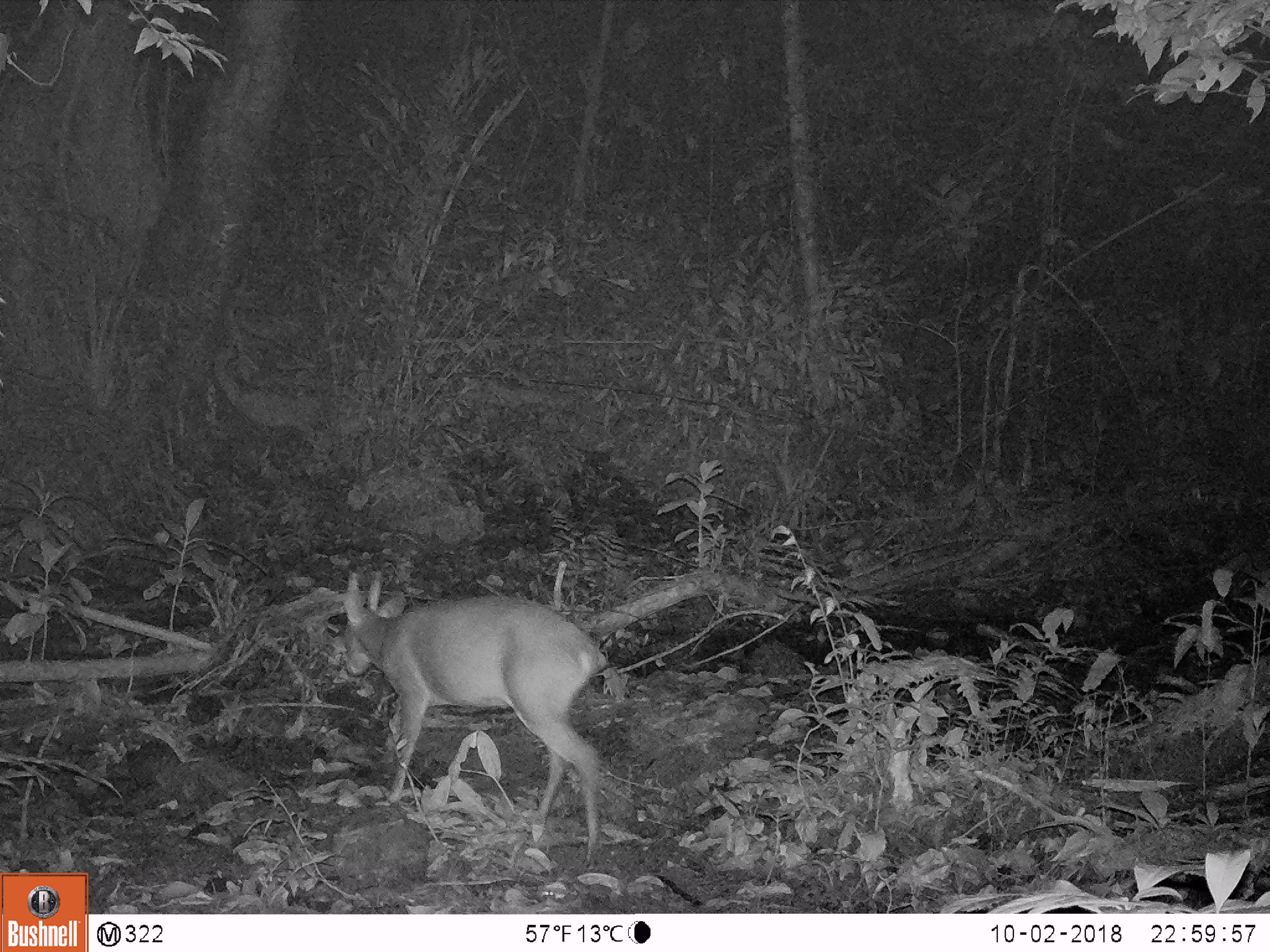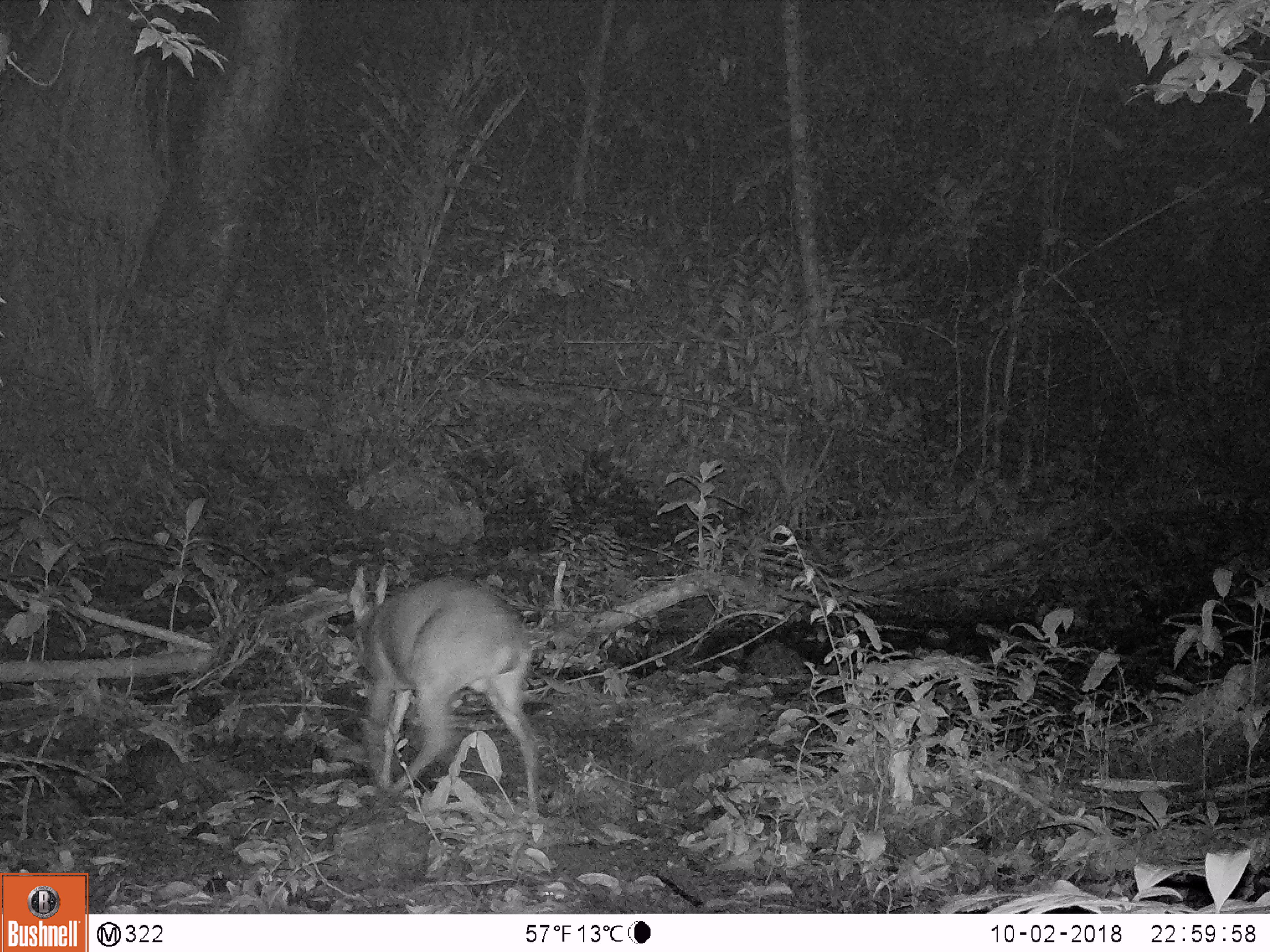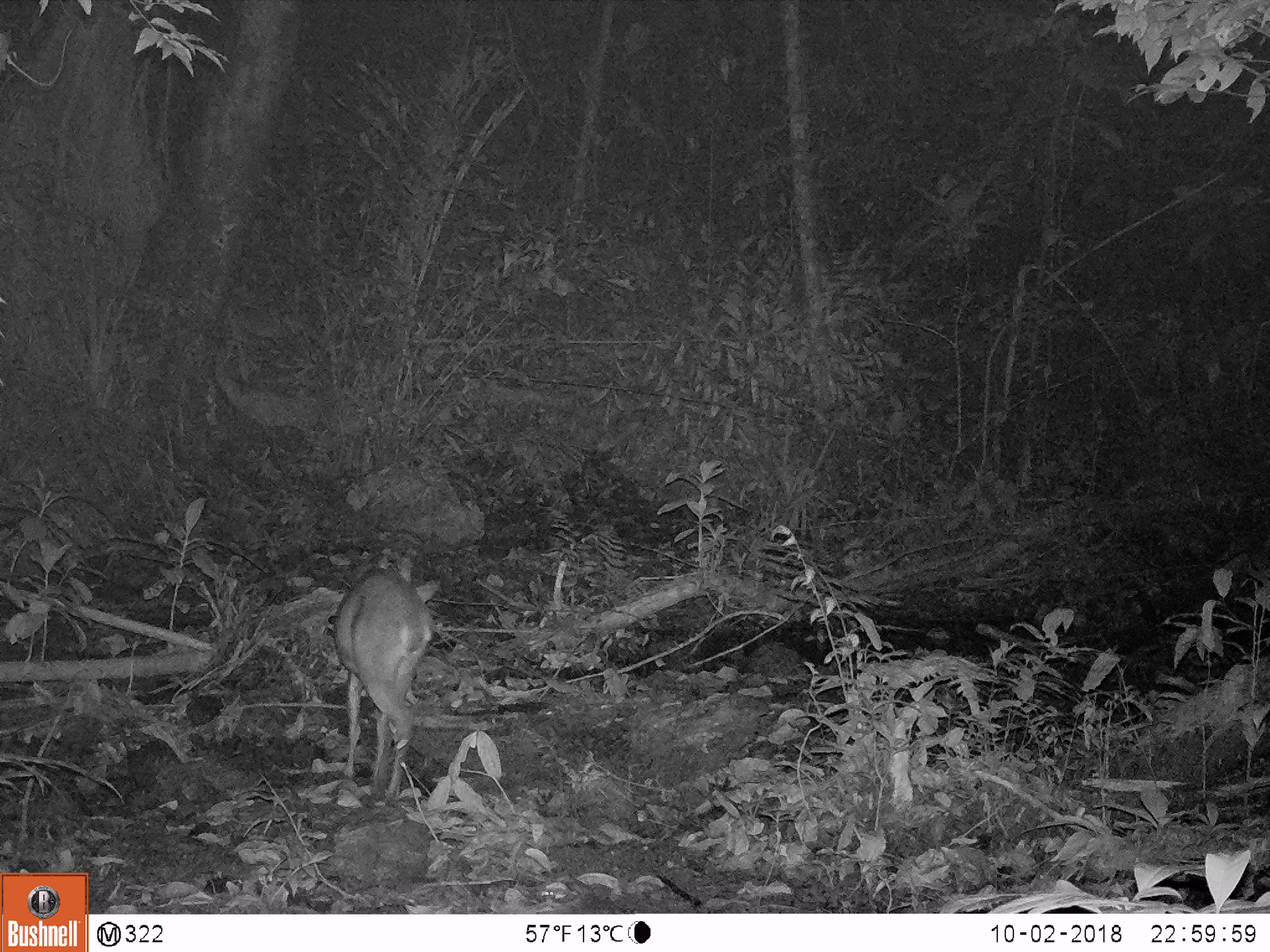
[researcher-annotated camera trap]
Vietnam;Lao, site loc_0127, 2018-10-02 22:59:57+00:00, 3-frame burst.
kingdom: Animalia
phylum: Chordata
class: Mammalia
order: Artiodactyla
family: Cervidae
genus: Muntiacus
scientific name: Muntiacus vuquangensis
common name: large-antlered muntjac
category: large antlered muntjac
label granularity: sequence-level